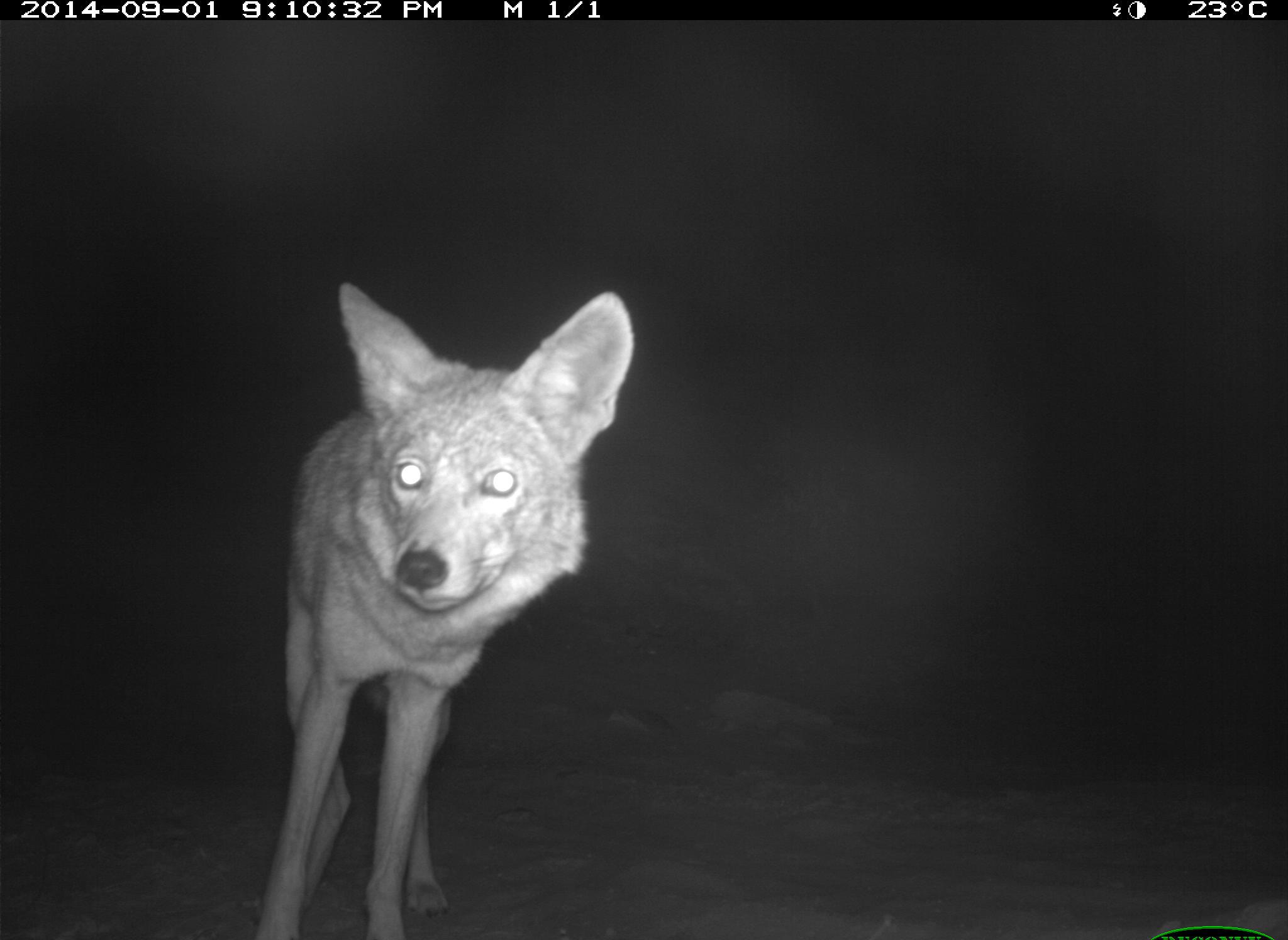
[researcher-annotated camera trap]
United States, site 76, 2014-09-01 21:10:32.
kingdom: Animalia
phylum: Chordata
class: Mammalia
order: Carnivora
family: Canidae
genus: Canis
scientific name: Canis latrans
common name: coyote